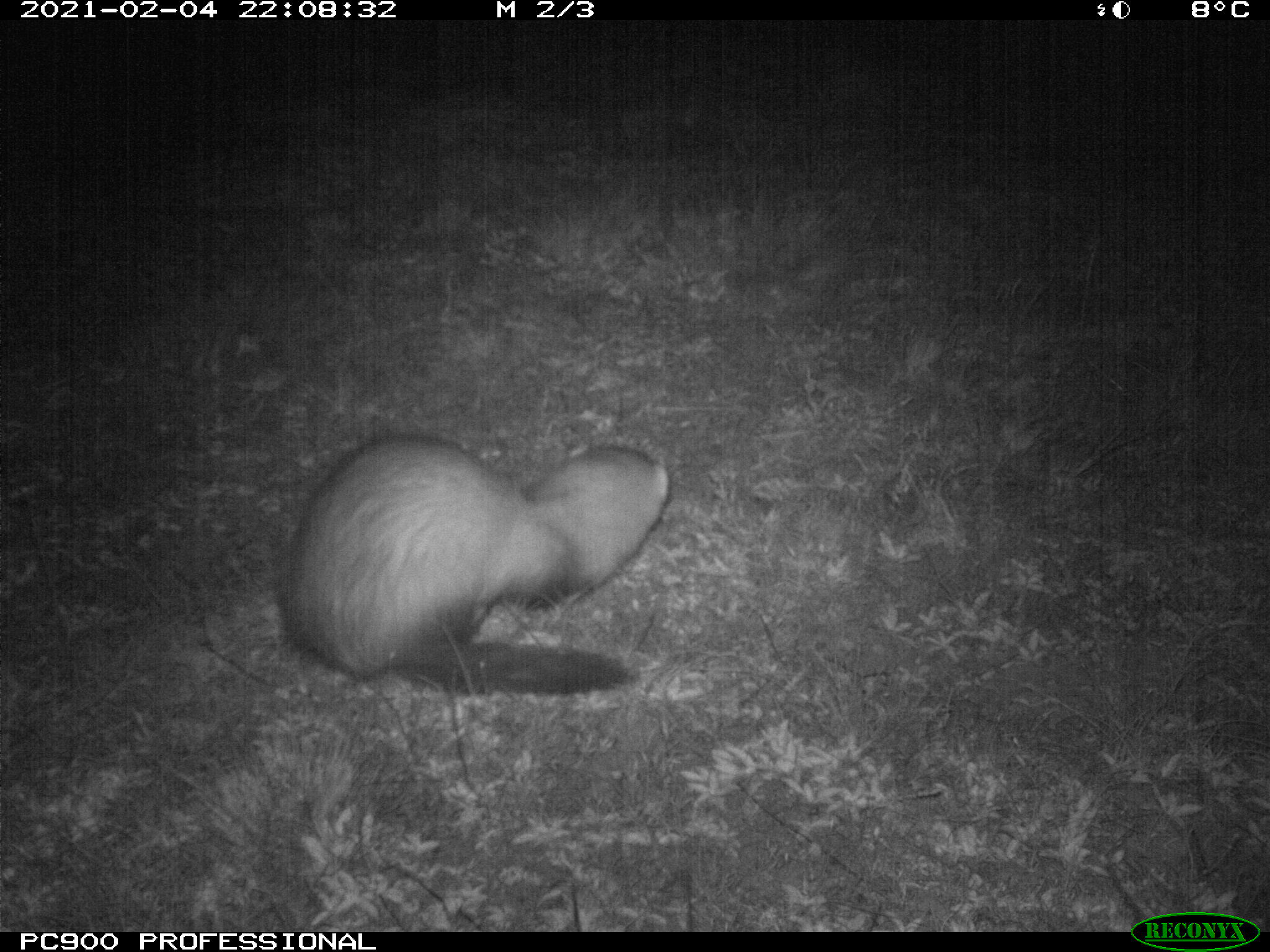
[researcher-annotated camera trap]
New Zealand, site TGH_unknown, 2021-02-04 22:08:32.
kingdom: Animalia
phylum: Chordata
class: Mammalia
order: Carnivora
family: Mustelidae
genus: Mustela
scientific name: Mustela furo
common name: ferret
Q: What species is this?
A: Ferret (Mustela furo).